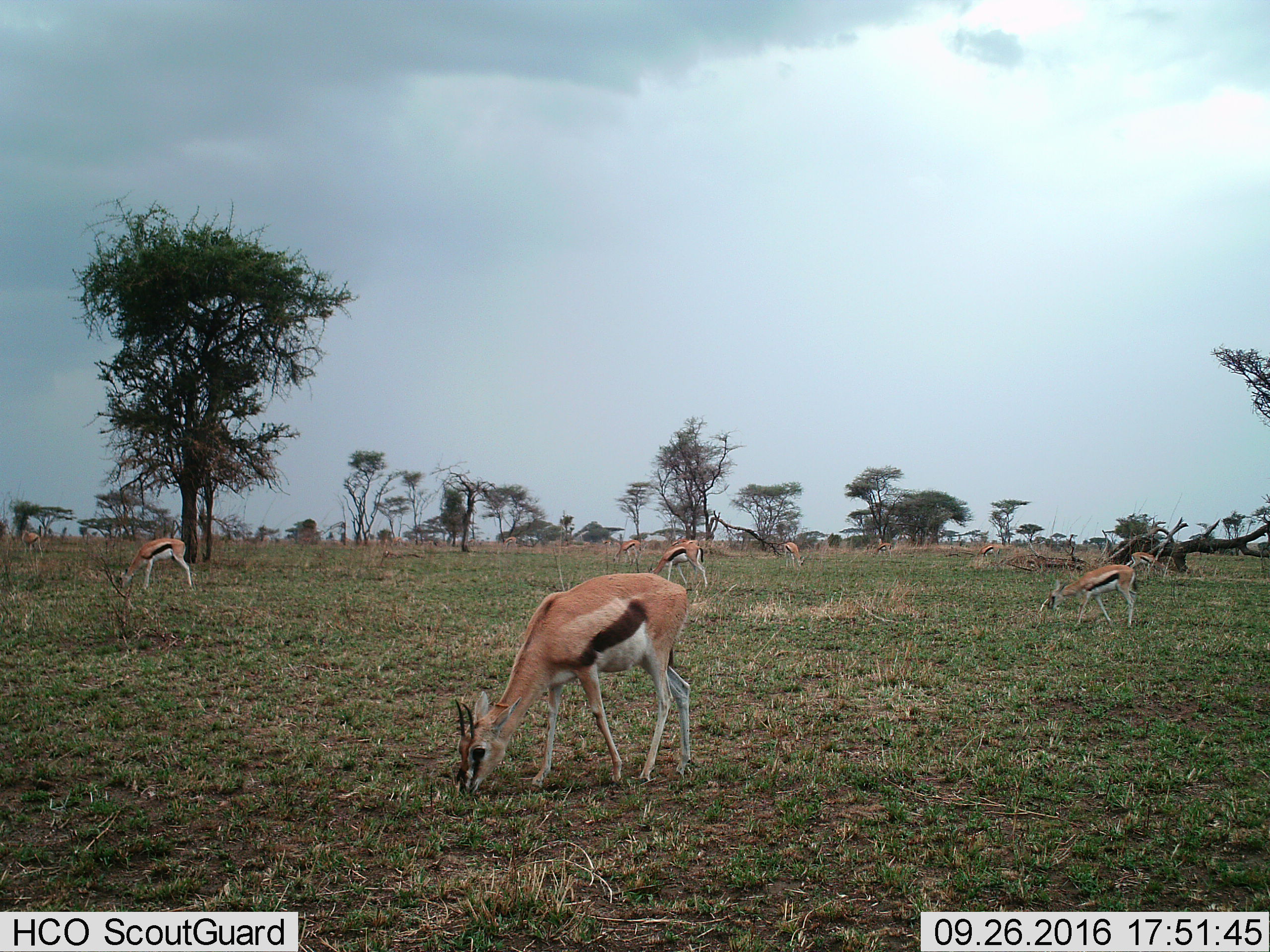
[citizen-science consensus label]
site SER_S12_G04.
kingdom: Animalia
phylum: Chordata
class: Mammalia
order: Artiodactyla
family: Bovidae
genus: Eudorcas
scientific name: Eudorcas thomsonii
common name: thomson's gazelle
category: gazellethomsons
Gazellethomsons (thomson's gazelle) (Eudorcas thomsonii), count 11-50. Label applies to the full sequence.